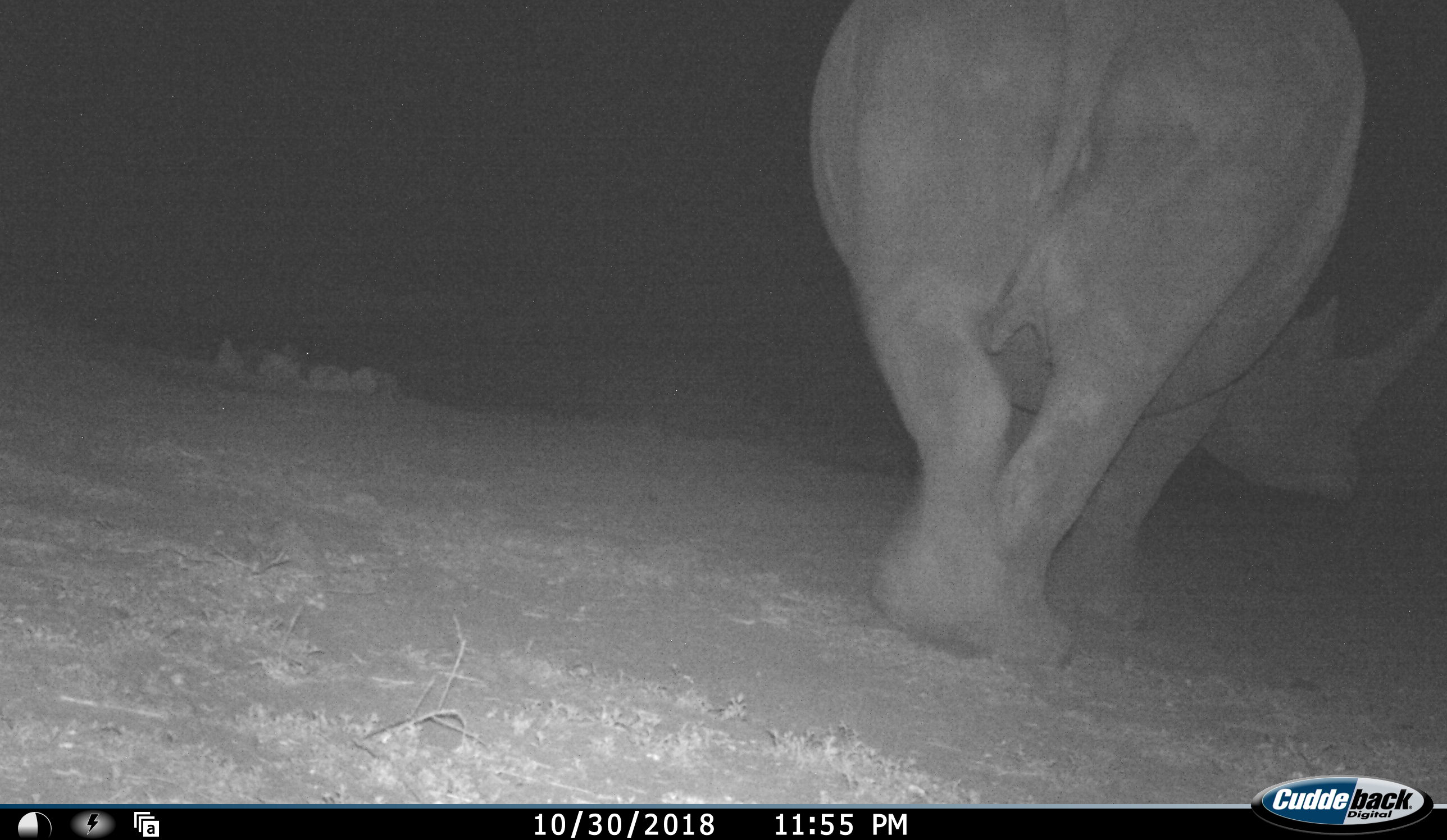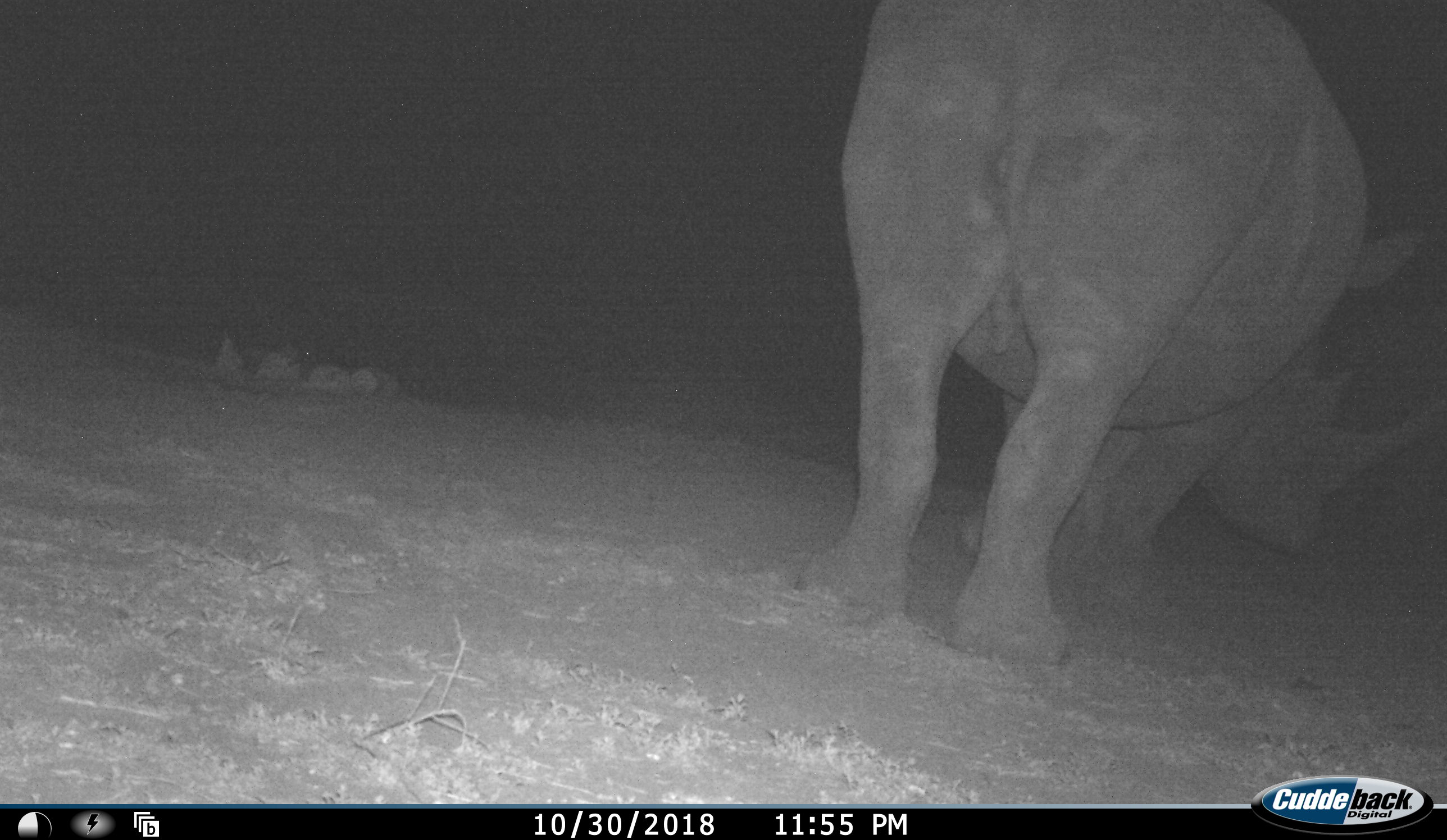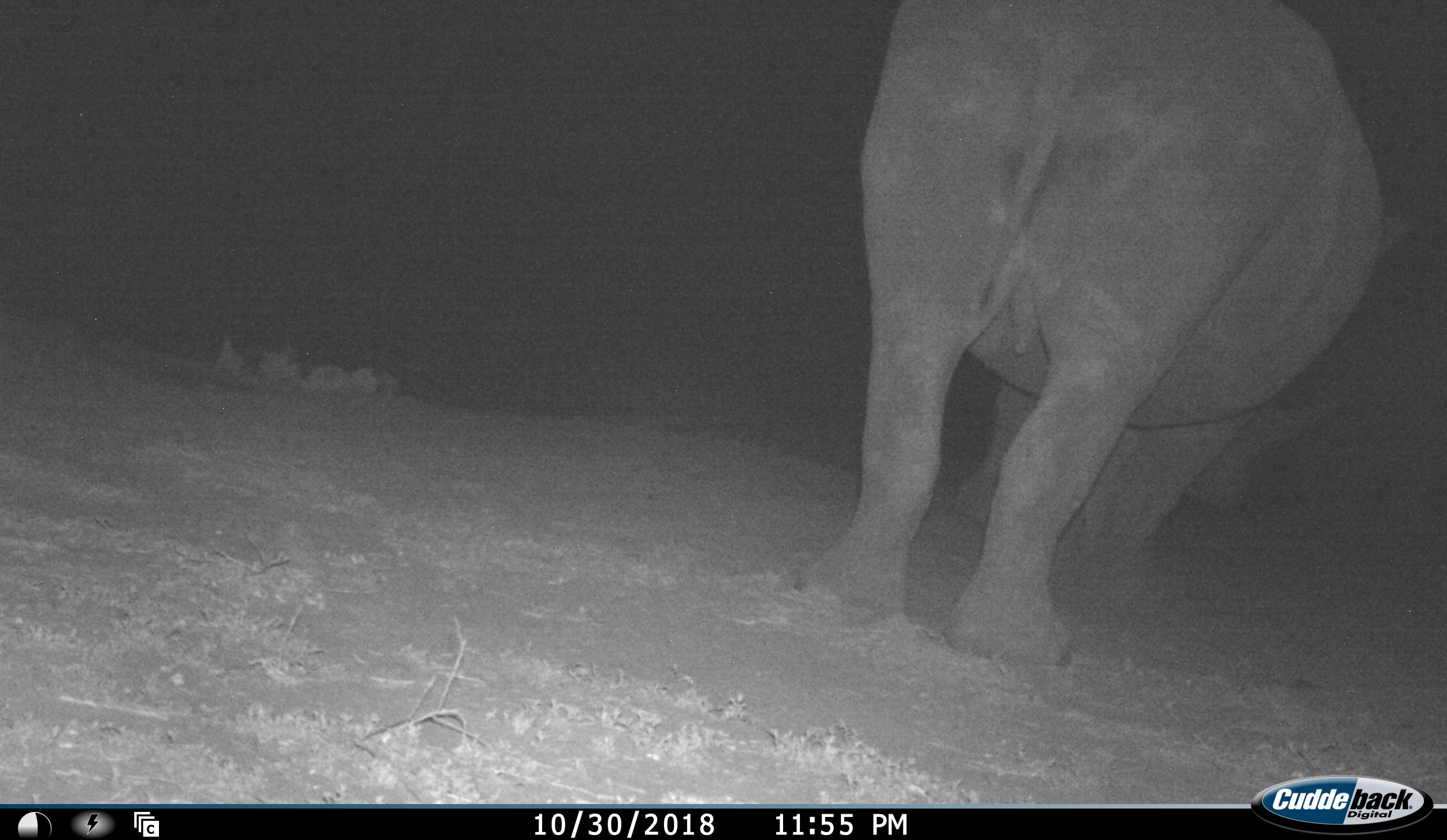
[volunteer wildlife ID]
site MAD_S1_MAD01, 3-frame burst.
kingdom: Animalia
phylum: Chordata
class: Mammalia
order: Perissodactyla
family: Rhinocerotidae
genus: Diceros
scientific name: Diceros bicornis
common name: black rhinoceros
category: rhinocerosblack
Rhinocerosblack (black rhinoceros) (Diceros bicornis), count 1. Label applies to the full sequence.